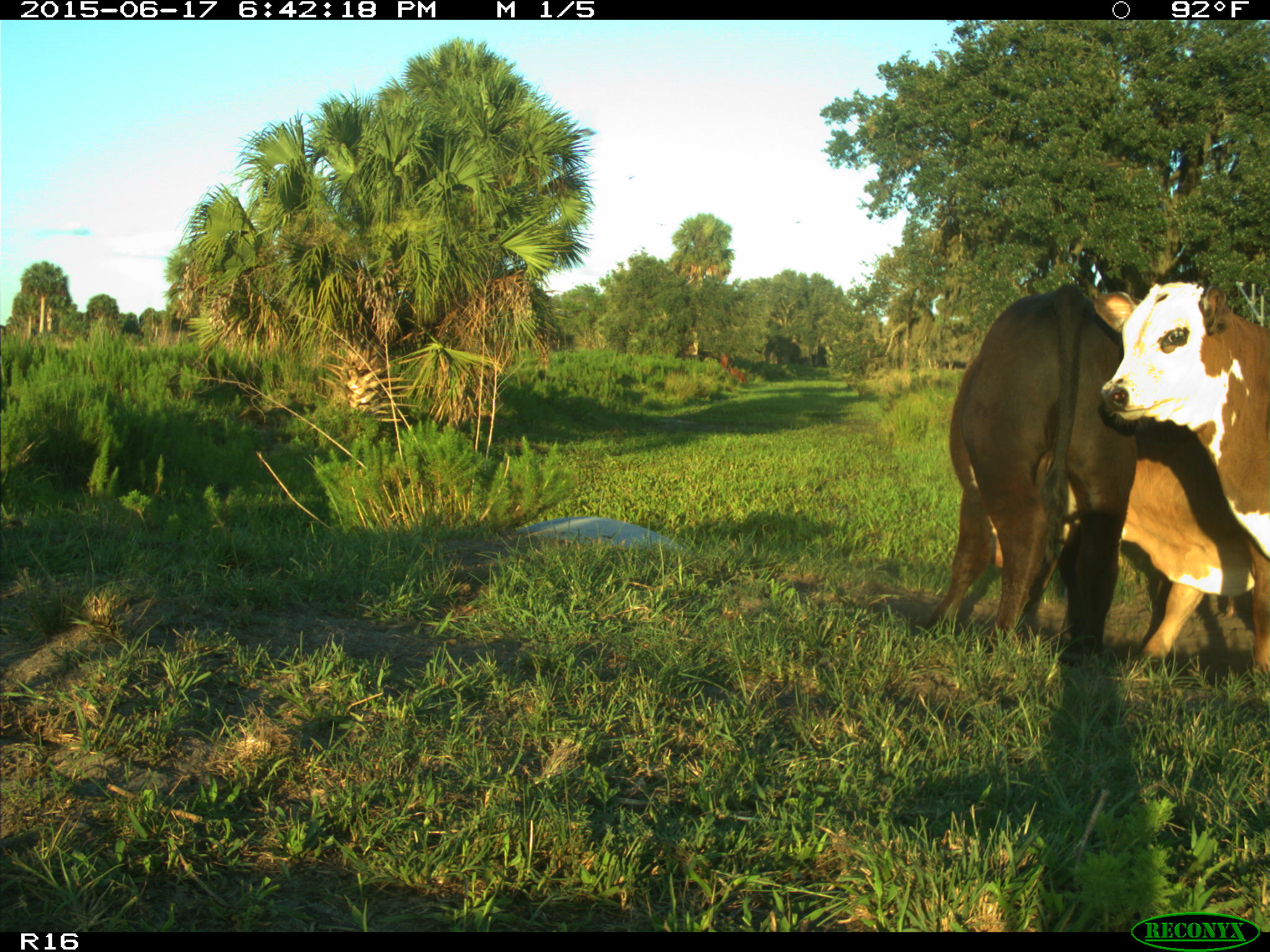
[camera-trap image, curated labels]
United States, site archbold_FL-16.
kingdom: Animalia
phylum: Chordata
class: Mammalia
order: Artiodactyla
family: Bovidae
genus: Bos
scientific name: Bos taurus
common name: domestic cow